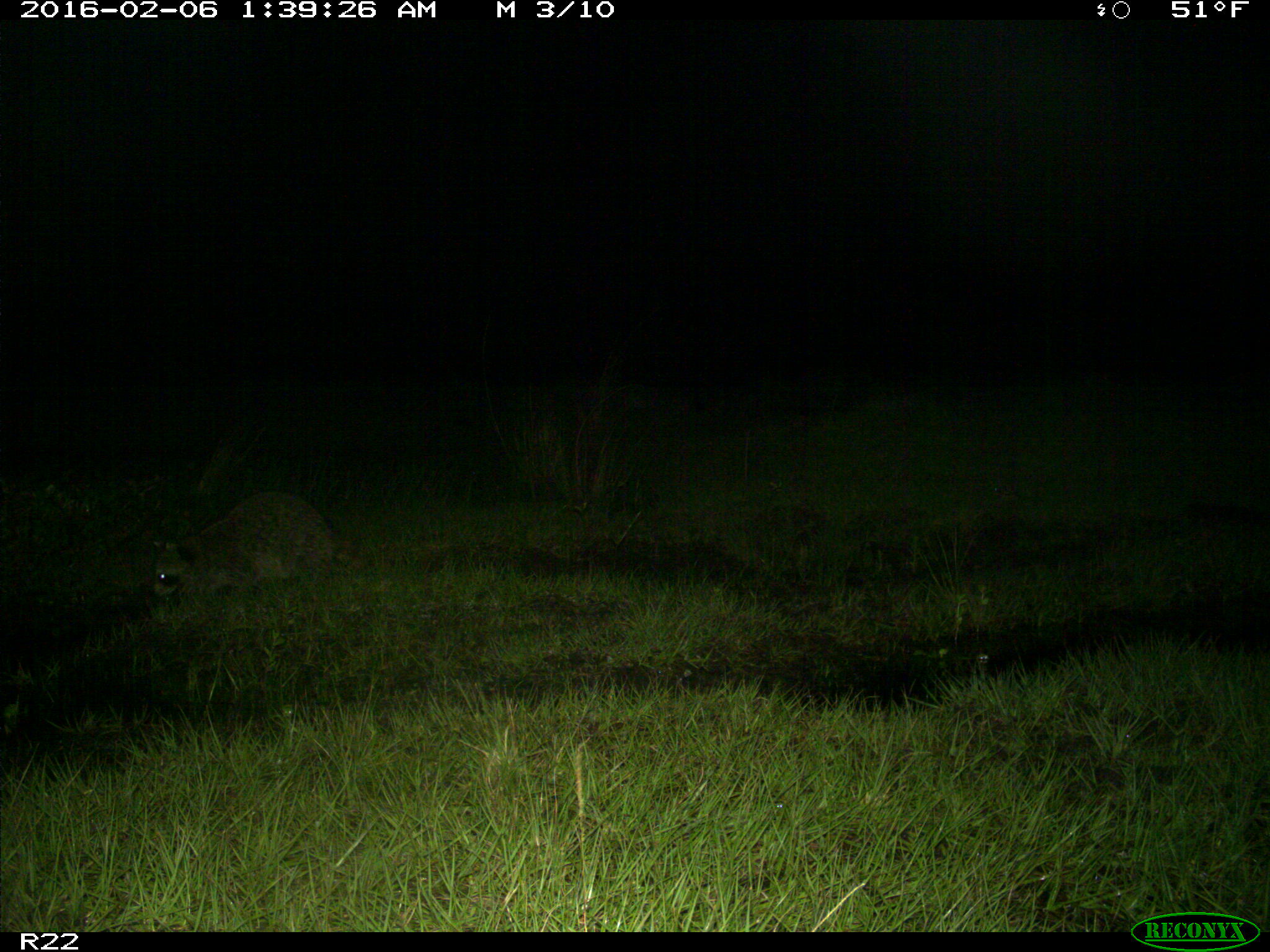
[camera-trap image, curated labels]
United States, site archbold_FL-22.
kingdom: Animalia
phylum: Chordata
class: Mammalia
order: Carnivora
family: Procyonidae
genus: Procyon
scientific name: Procyon lotor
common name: common raccoon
Procyon lotor (common raccoon).